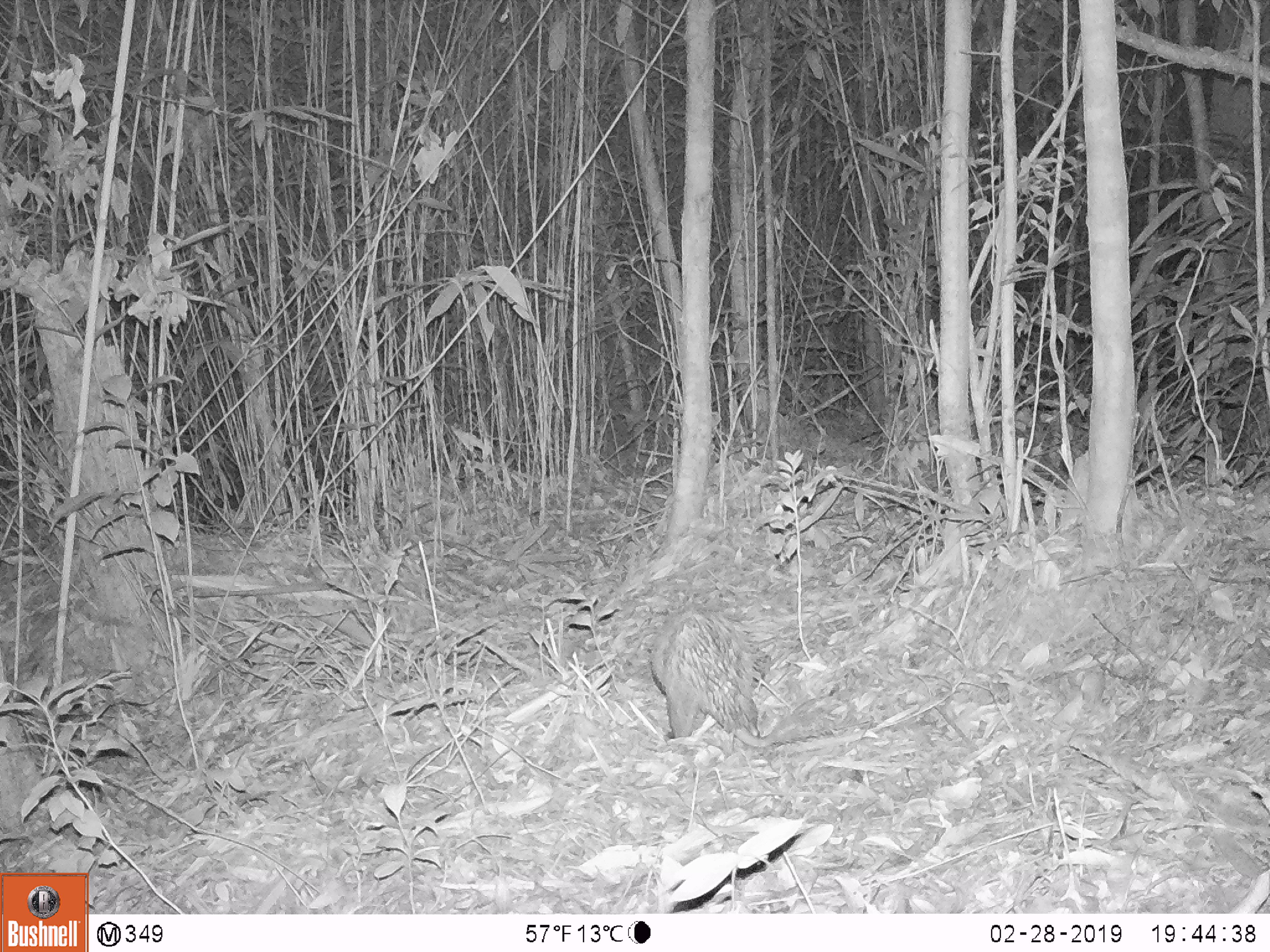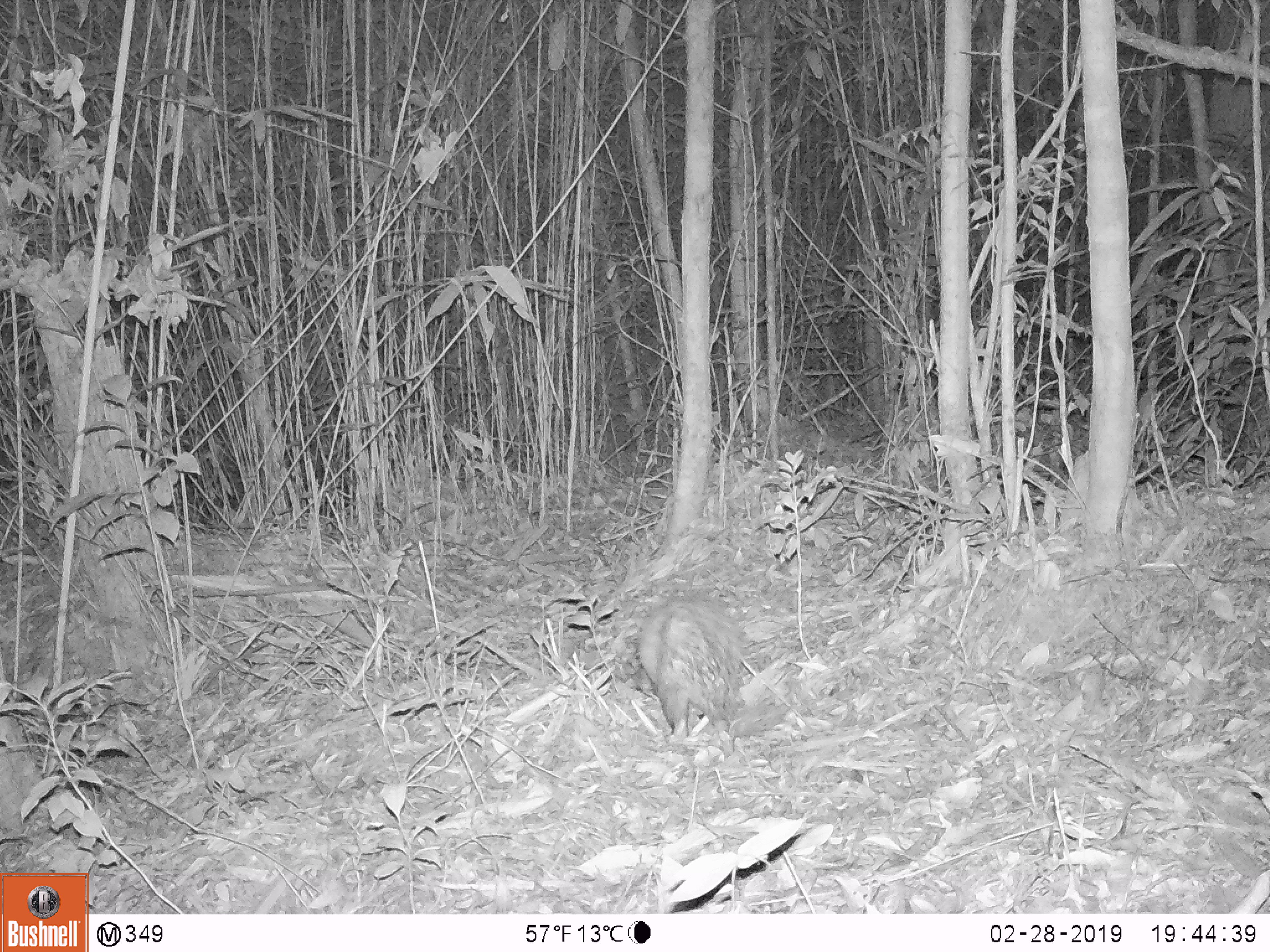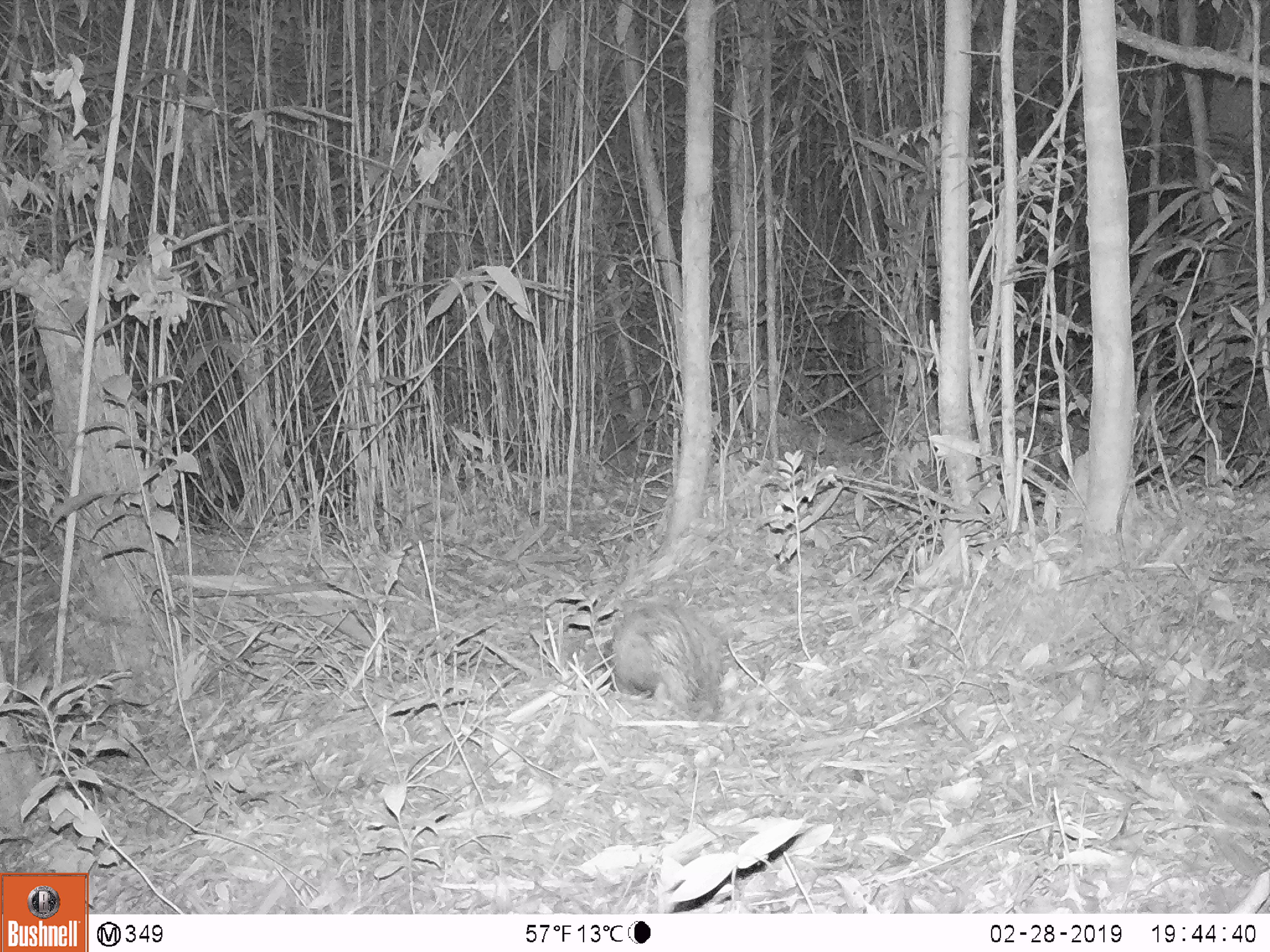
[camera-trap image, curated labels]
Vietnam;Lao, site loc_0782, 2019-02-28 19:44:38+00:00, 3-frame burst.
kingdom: Animalia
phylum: Chordata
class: Mammalia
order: Rodentia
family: Hystricidae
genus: Atherurus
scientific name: Atherurus macrourus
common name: asiatic brush-tailed porcupine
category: asiatic brush tailed porcupine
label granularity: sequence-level